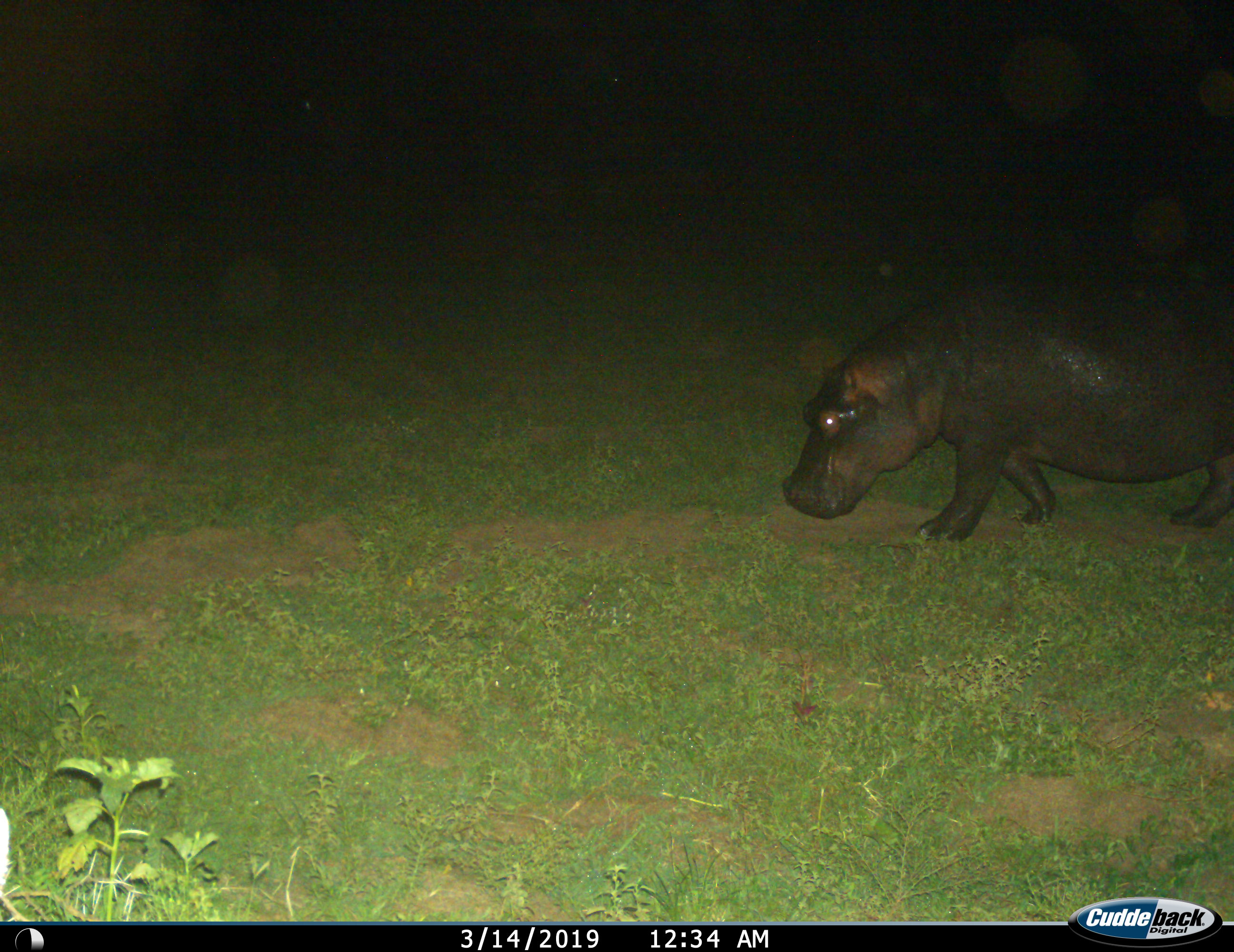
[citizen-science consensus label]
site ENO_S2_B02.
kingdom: Animalia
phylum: Chordata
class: Mammalia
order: Artiodactyla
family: Hippopotamidae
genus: Hippopotamus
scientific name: Hippopotamus amphibius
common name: hippopotamus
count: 1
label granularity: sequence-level